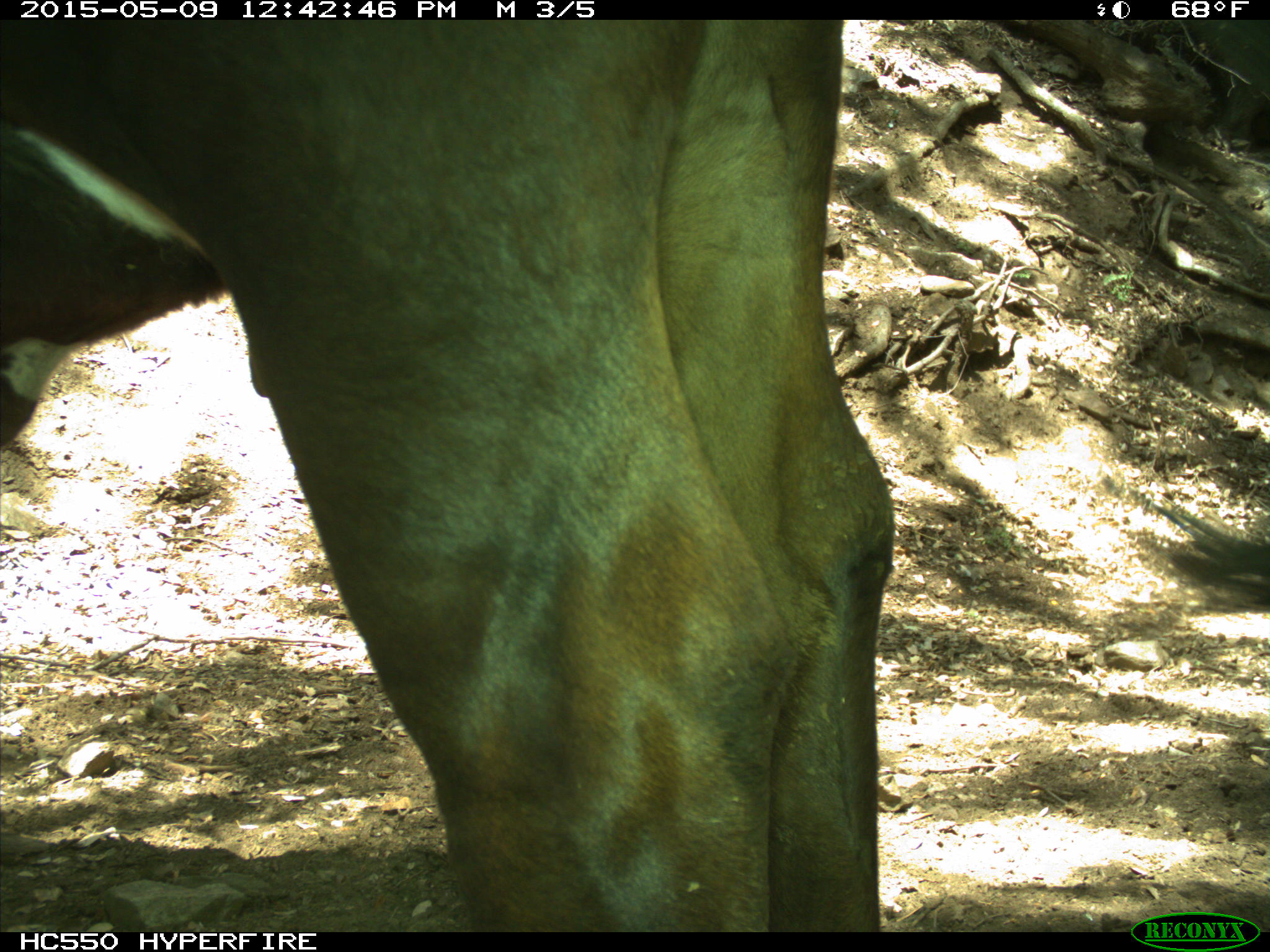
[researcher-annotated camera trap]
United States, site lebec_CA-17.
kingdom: Animalia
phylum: Chordata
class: Mammalia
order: Artiodactyla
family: Bovidae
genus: Bos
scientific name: Bos taurus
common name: domestic cow